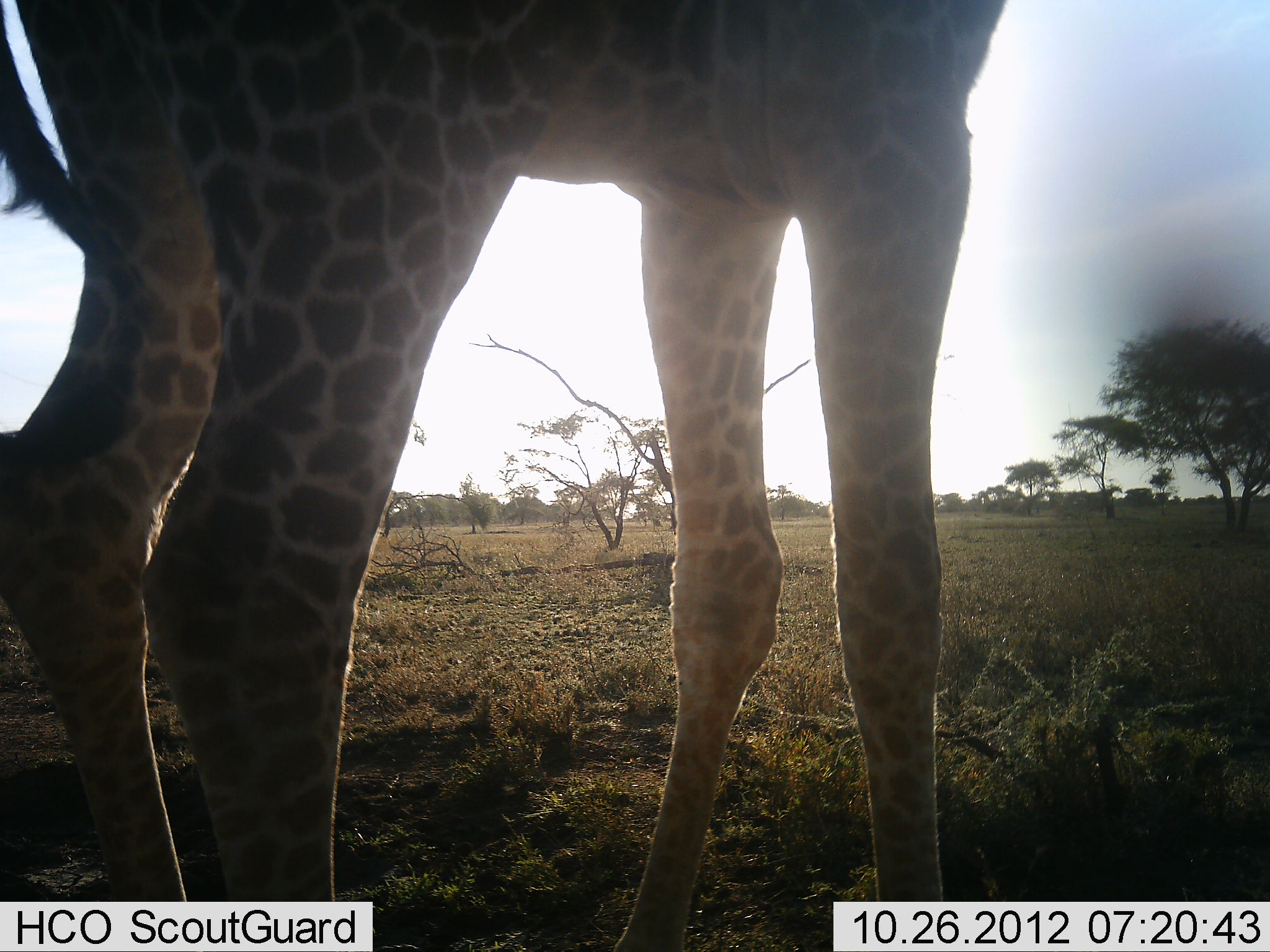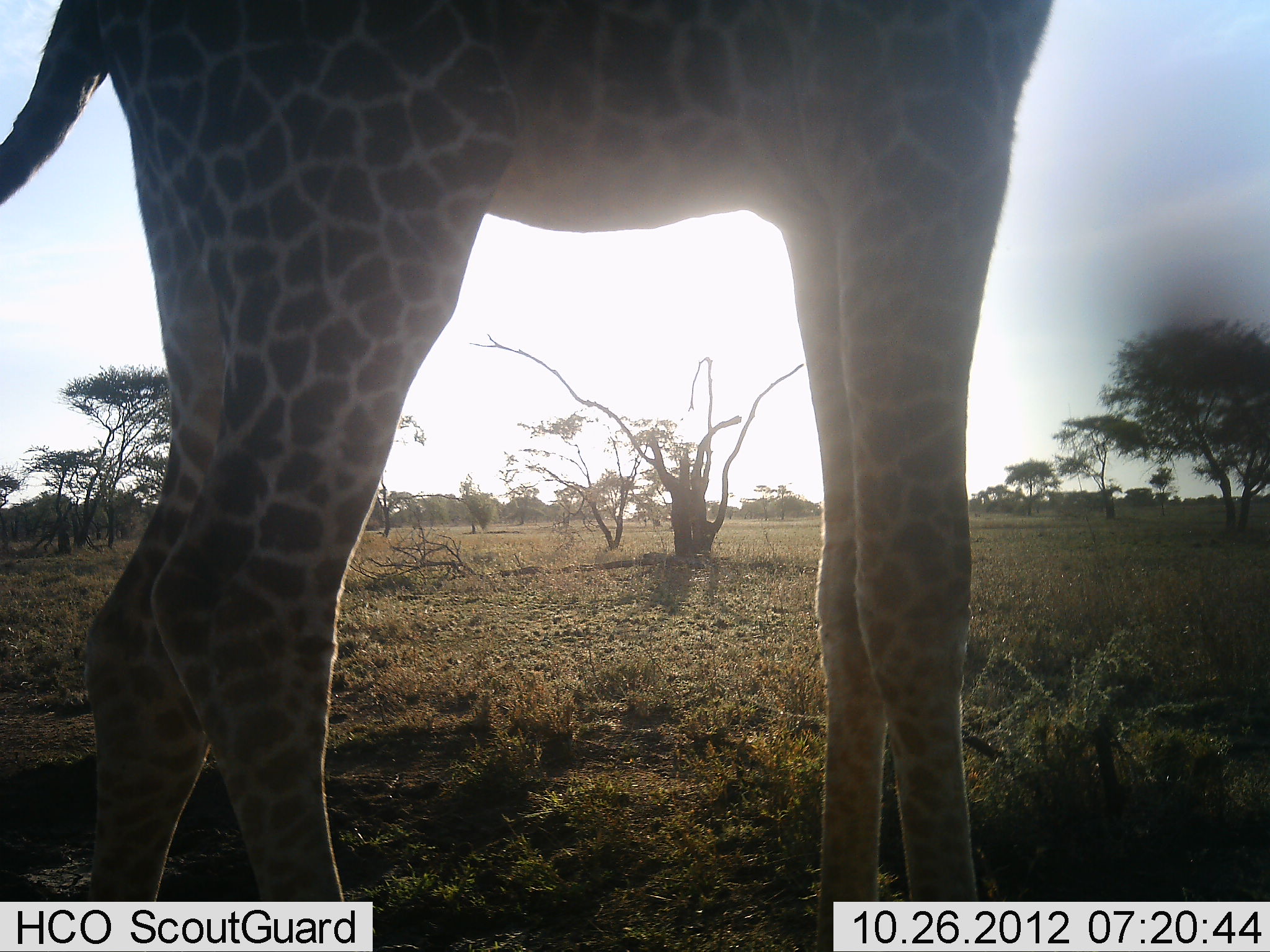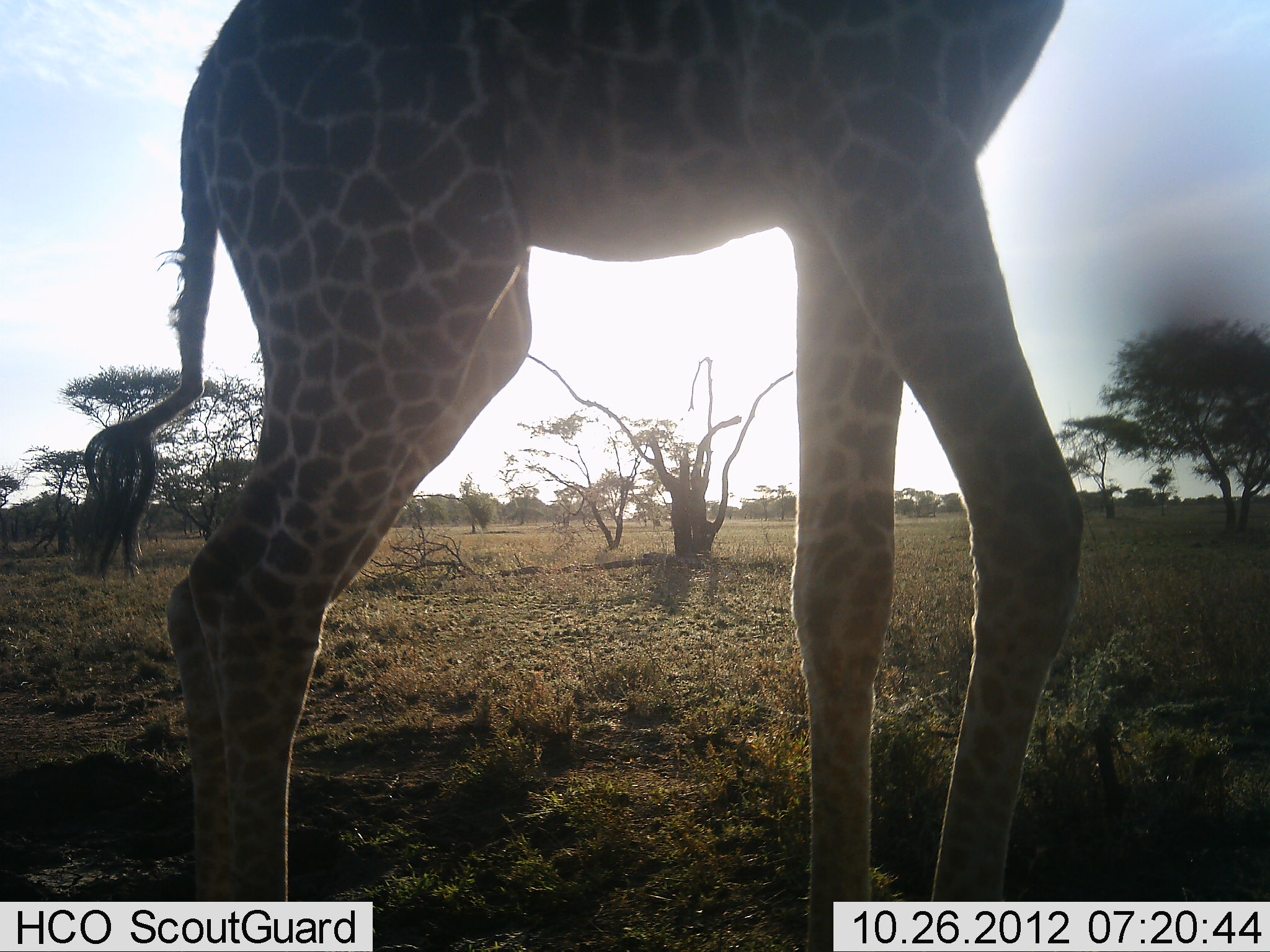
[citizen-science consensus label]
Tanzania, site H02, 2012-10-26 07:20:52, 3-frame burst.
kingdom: Animalia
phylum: Chordata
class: Mammalia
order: Artiodactyla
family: Giraffidae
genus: Giraffa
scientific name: Giraffa camelopardalis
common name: giraffe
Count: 1.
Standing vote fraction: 100%.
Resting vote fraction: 0%.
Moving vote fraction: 0%.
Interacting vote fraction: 0%.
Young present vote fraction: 0%.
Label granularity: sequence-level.